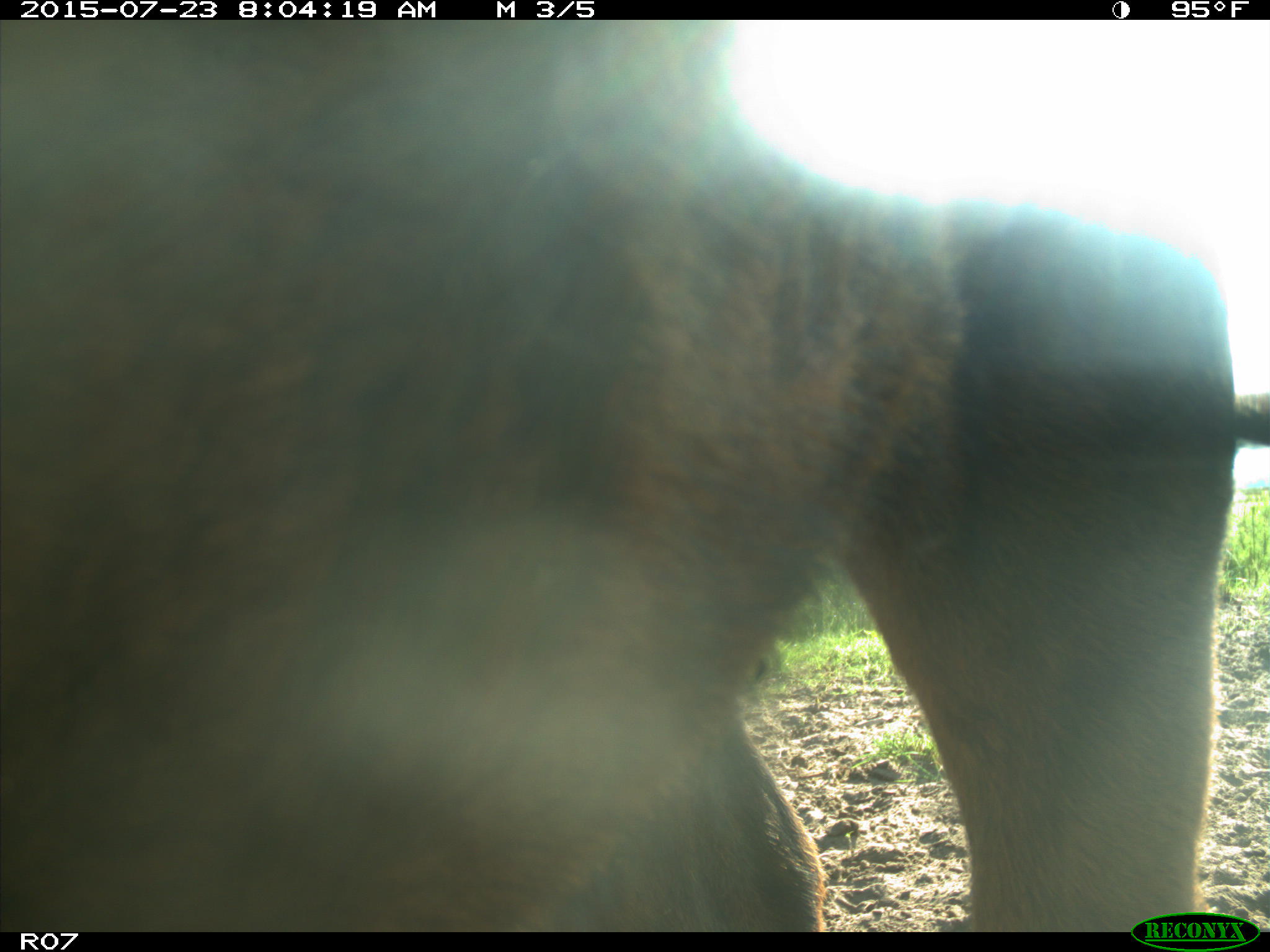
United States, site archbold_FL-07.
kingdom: Animalia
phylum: Chordata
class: Mammalia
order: Artiodactyla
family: Bovidae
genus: Bos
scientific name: Bos taurus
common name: domestic cow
Bos taurus (domestic cow).